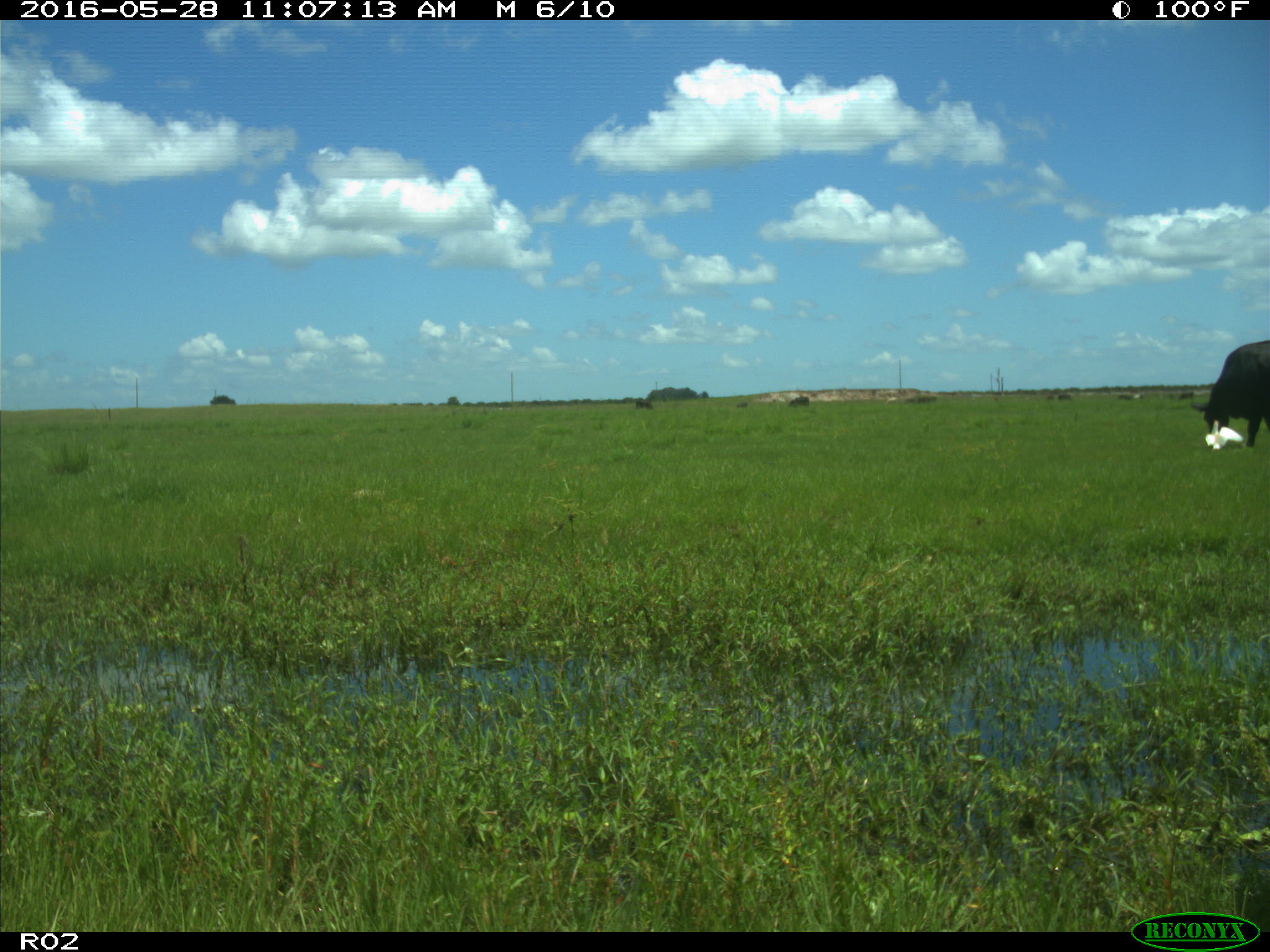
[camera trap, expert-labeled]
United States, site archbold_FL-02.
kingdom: Animalia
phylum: Chordata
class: Mammalia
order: Artiodactyla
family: Bovidae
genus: Bos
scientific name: Bos taurus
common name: domestic cow